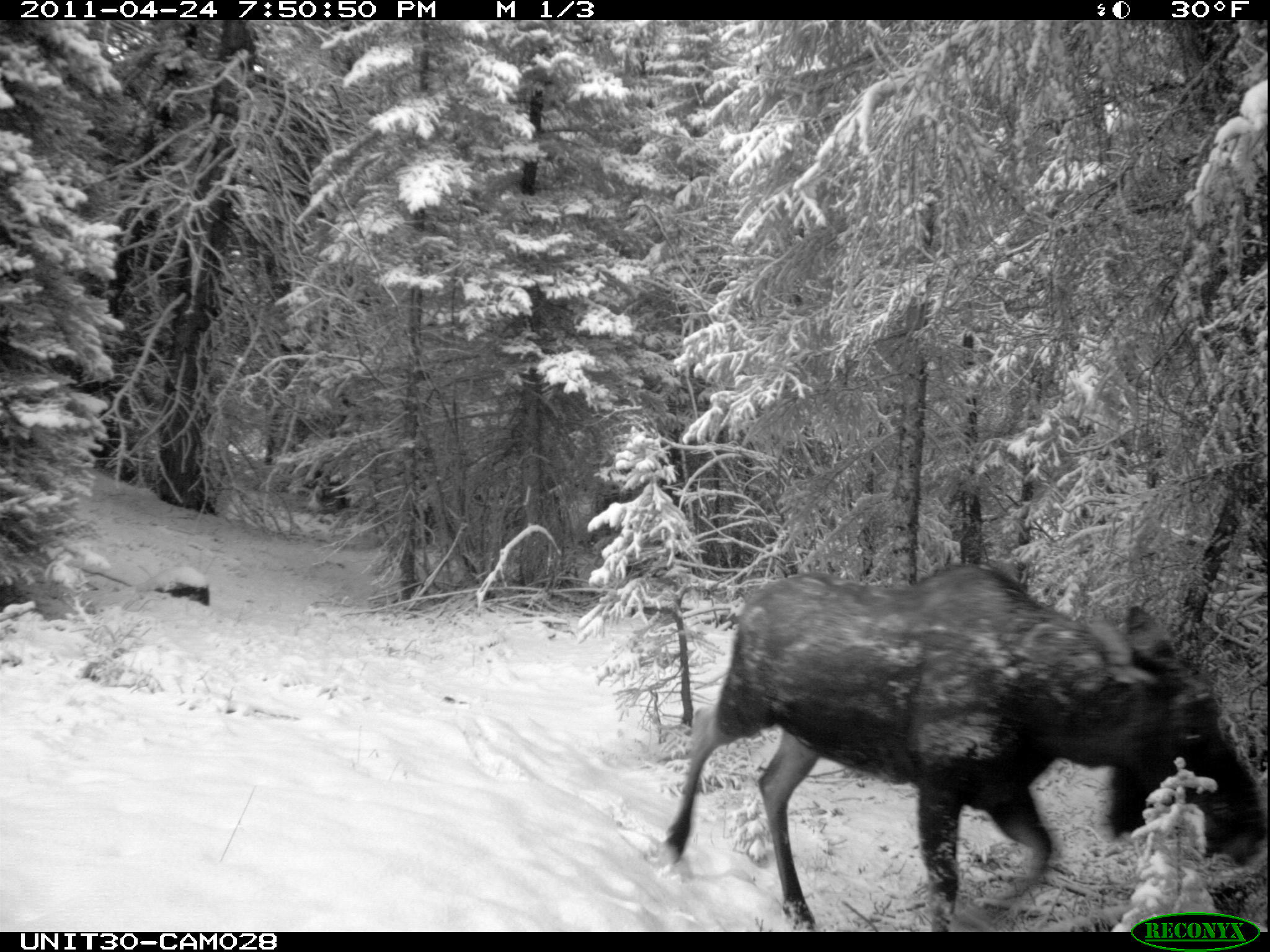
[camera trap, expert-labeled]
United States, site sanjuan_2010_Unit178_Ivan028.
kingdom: Animalia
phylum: Chordata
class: Mammalia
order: Artiodactyla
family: Cervidae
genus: Alces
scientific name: Alces alces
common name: moose